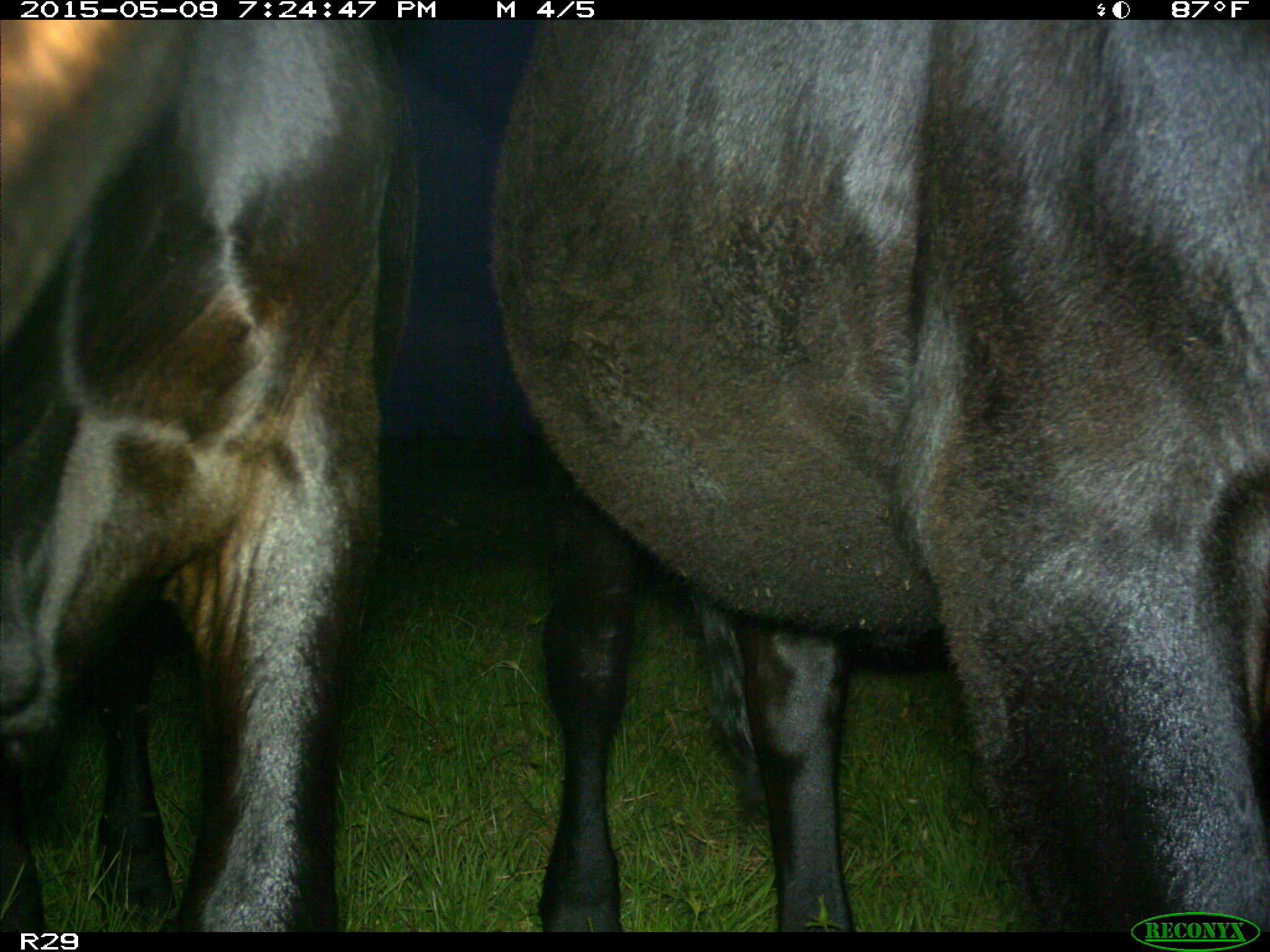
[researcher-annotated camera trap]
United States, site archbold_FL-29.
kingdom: Animalia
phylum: Chordata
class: Mammalia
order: Artiodactyla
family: Bovidae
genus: Bos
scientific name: Bos taurus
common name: domestic cow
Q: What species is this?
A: Bos taurus (domestic cow).